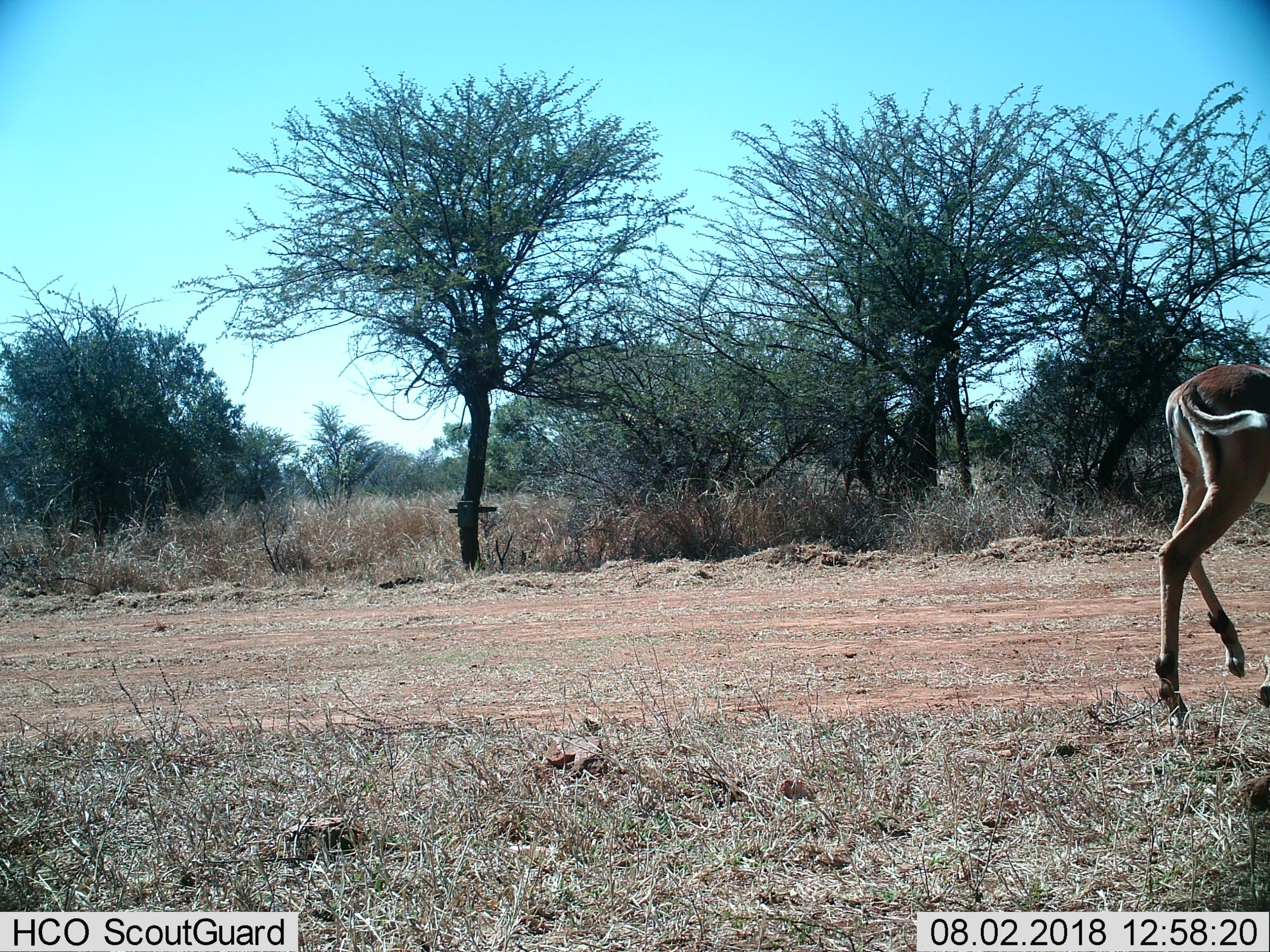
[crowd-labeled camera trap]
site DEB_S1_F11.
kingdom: Animalia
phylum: Chordata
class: Mammalia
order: Artiodactyla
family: Bovidae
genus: Aepyceros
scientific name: Aepyceros melampus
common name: impala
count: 1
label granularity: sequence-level